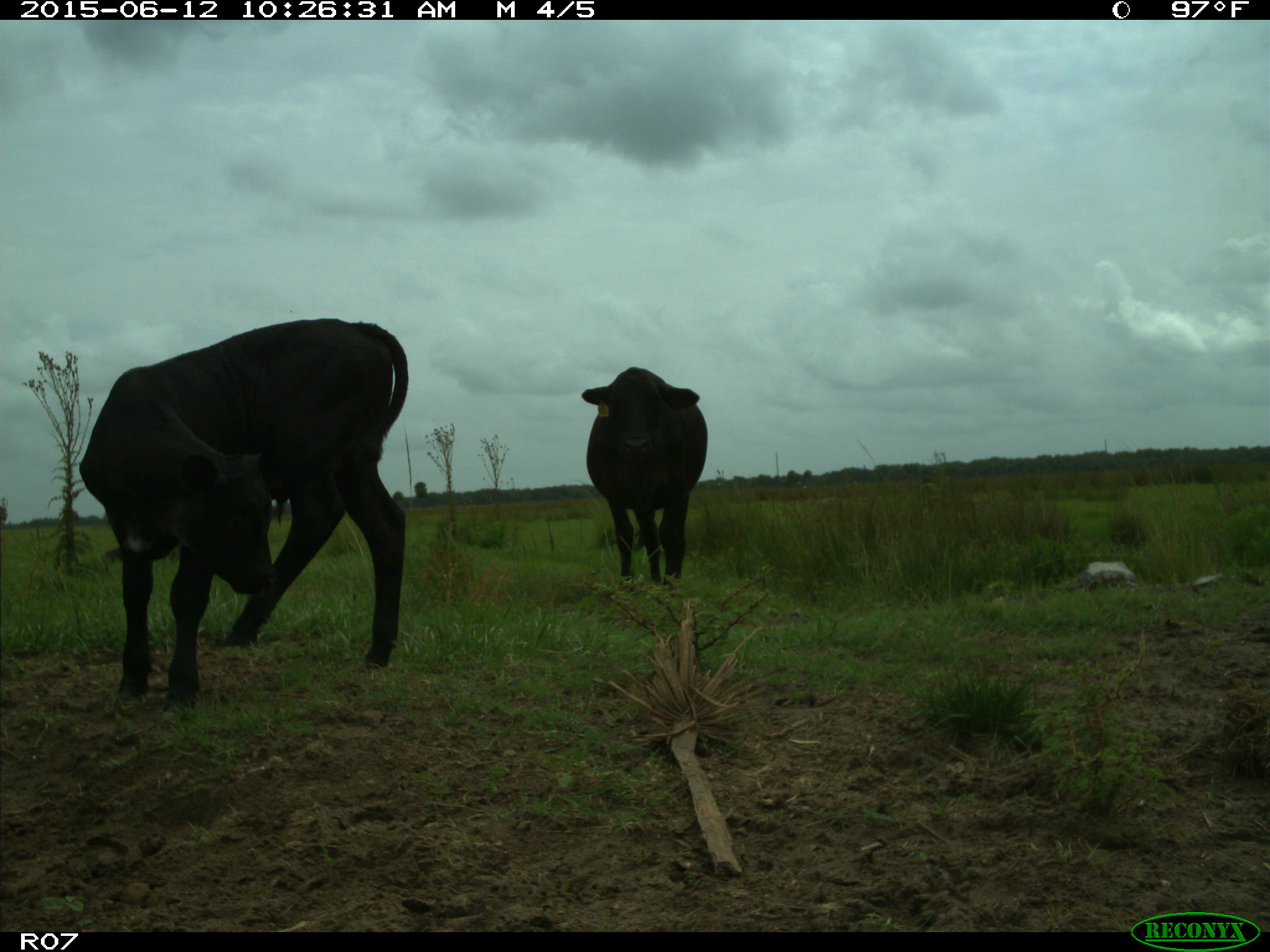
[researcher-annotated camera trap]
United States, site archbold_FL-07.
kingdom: Animalia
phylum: Chordata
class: Mammalia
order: Artiodactyla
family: Bovidae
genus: Bos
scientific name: Bos taurus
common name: domestic cow